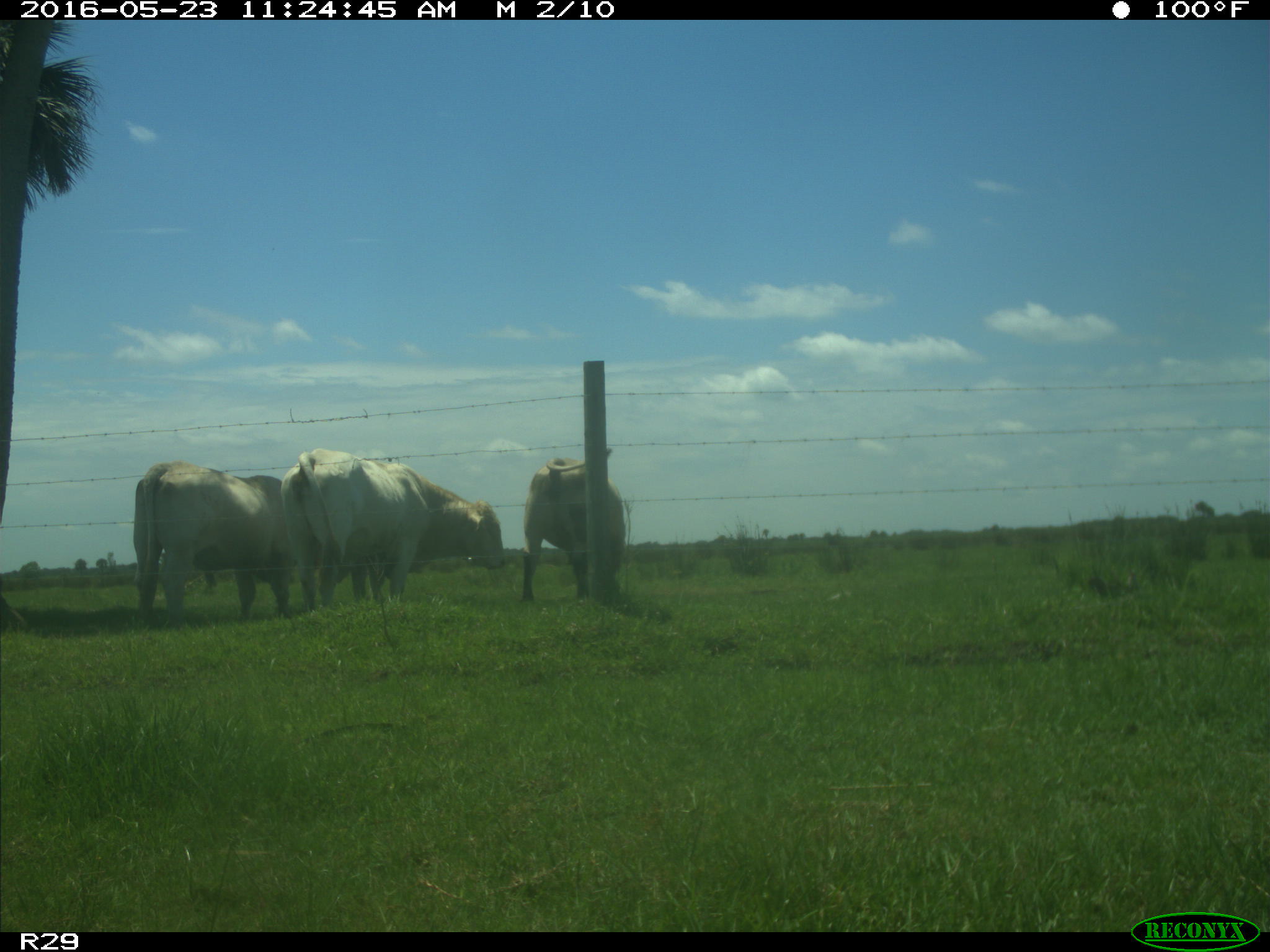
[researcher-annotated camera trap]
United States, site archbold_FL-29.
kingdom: Animalia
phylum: Chordata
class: Mammalia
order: Artiodactyla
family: Bovidae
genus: Bos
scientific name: Bos taurus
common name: domestic cow